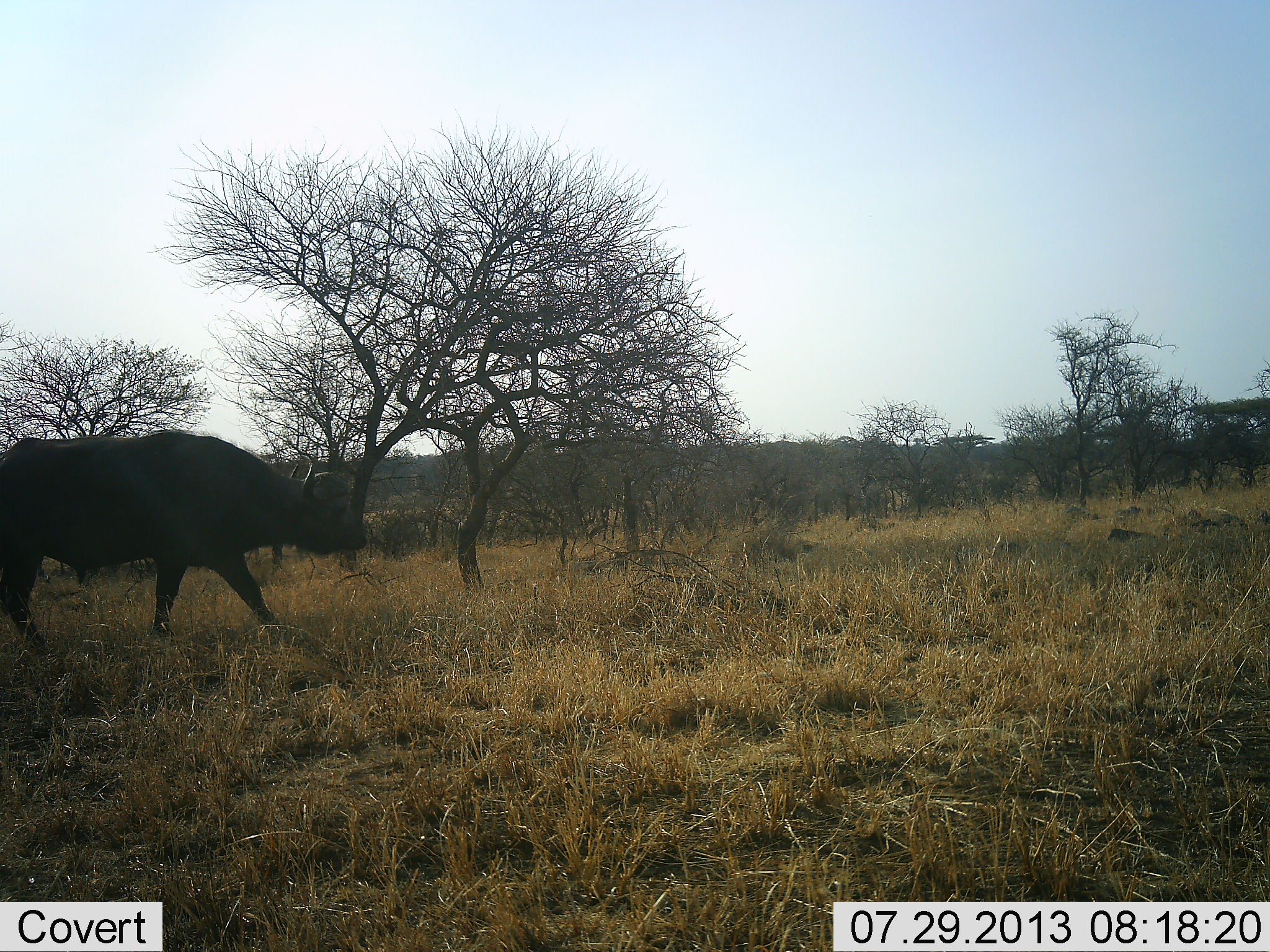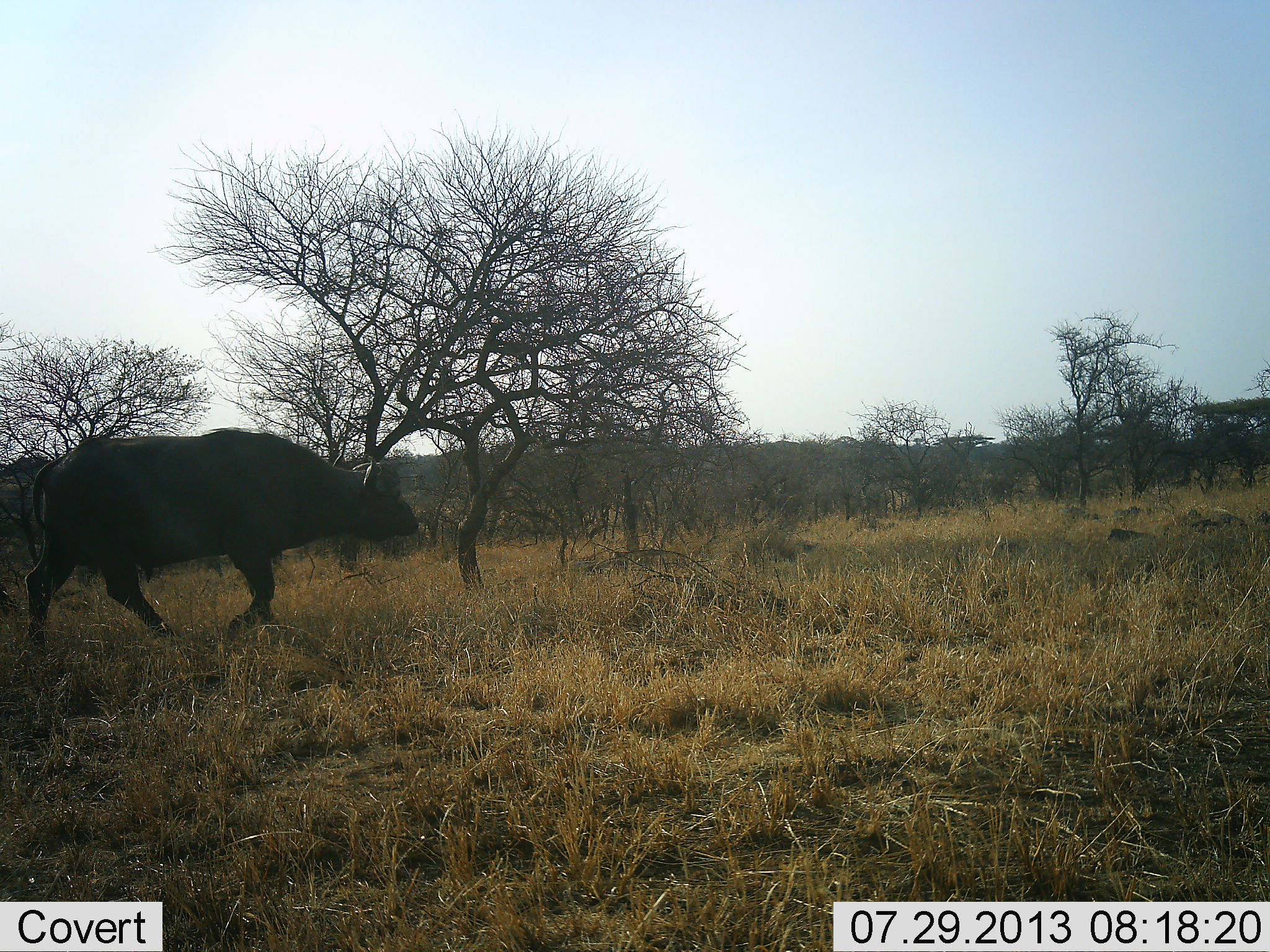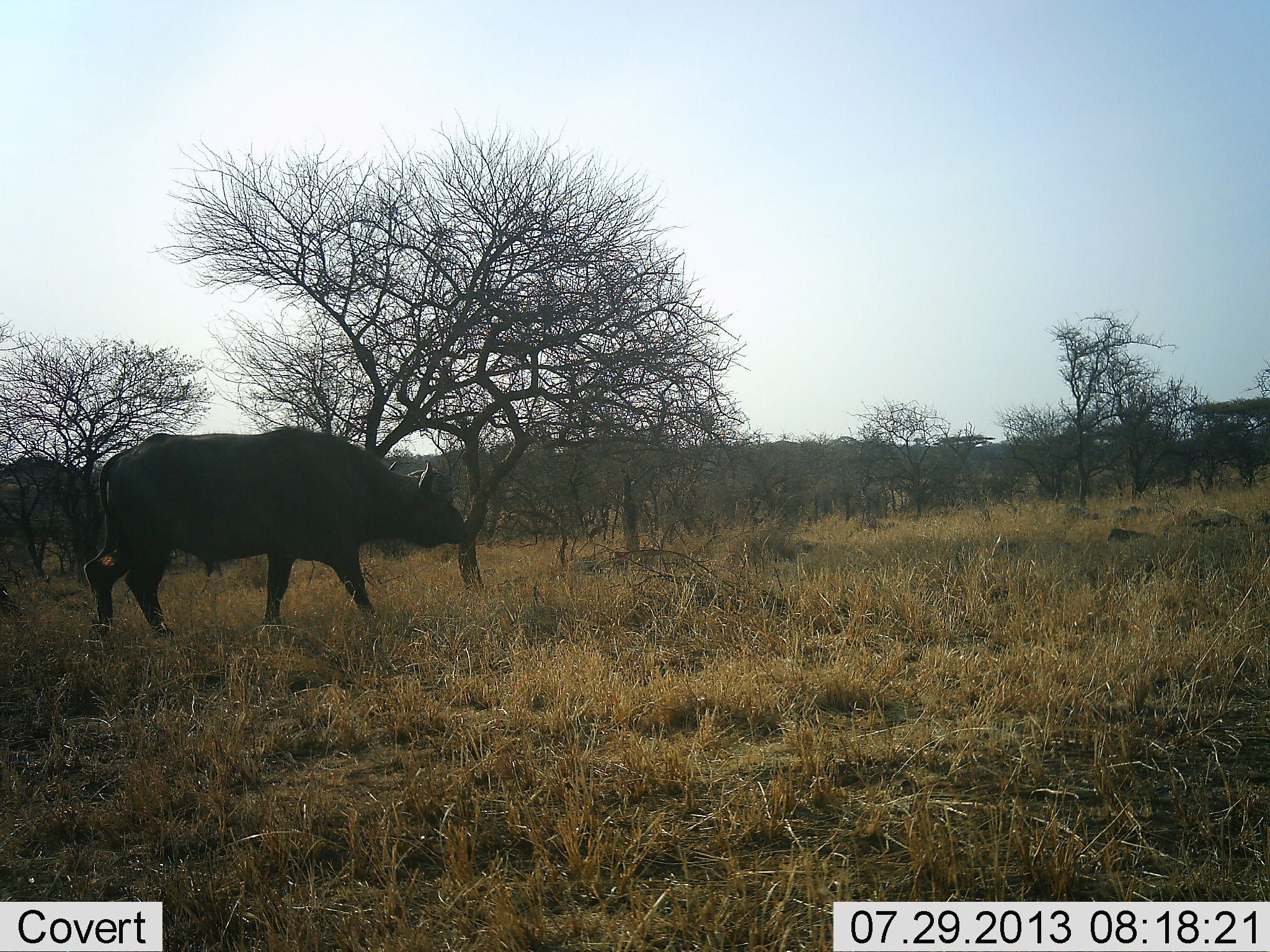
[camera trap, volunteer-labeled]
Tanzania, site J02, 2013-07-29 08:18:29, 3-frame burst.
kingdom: Animalia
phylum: Chordata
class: Mammalia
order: Artiodactyla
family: Bovidae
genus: Syncerus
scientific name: Syncerus caffer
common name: cape buffalo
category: buffalo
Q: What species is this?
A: Buffalo (cape buffalo) (Syncerus caffer).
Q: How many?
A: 1.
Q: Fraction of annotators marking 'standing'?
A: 0%.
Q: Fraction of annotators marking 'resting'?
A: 0%.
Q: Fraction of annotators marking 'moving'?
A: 100%.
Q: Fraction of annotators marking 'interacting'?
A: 0%.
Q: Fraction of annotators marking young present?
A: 0%.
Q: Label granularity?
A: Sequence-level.